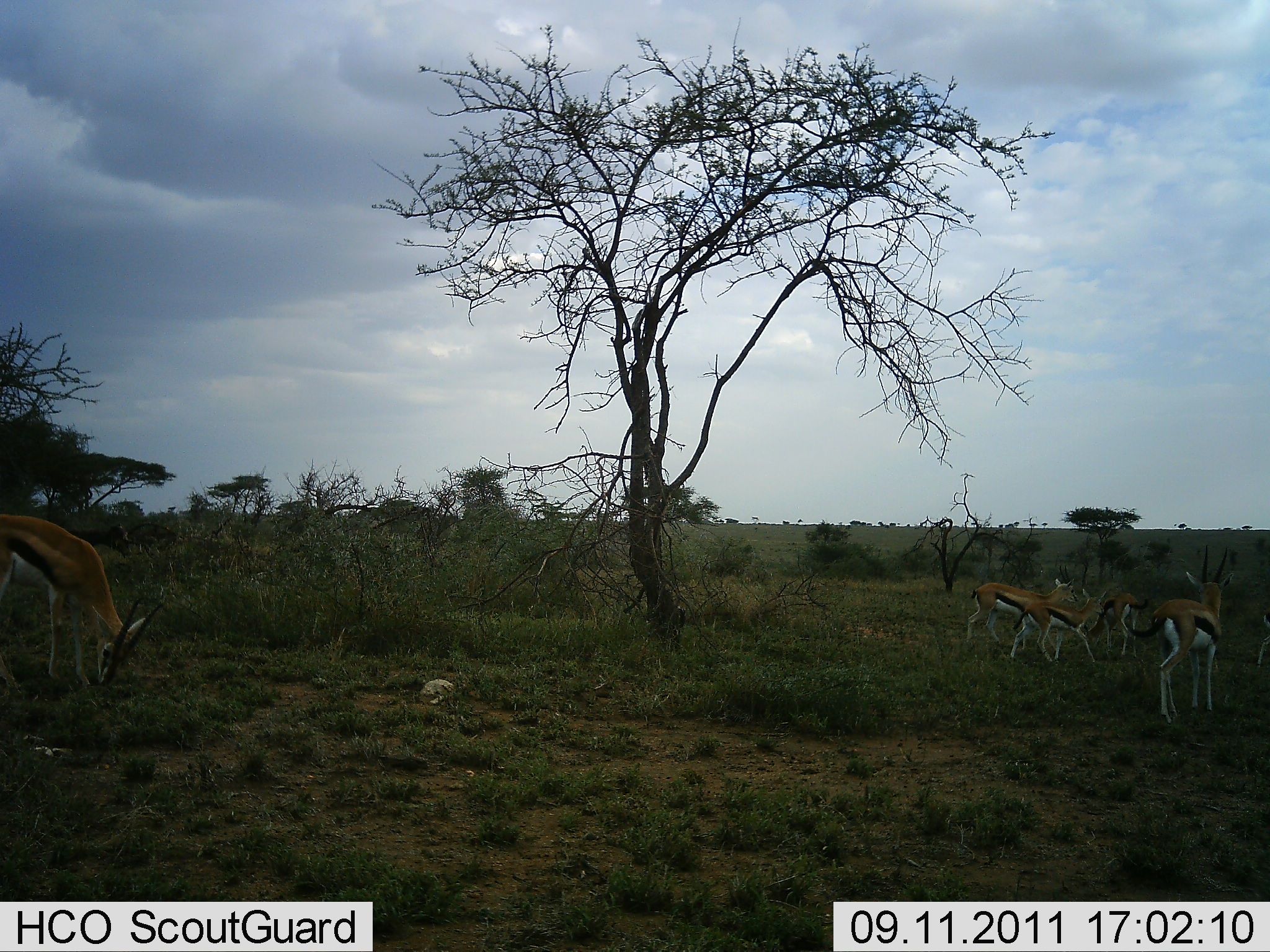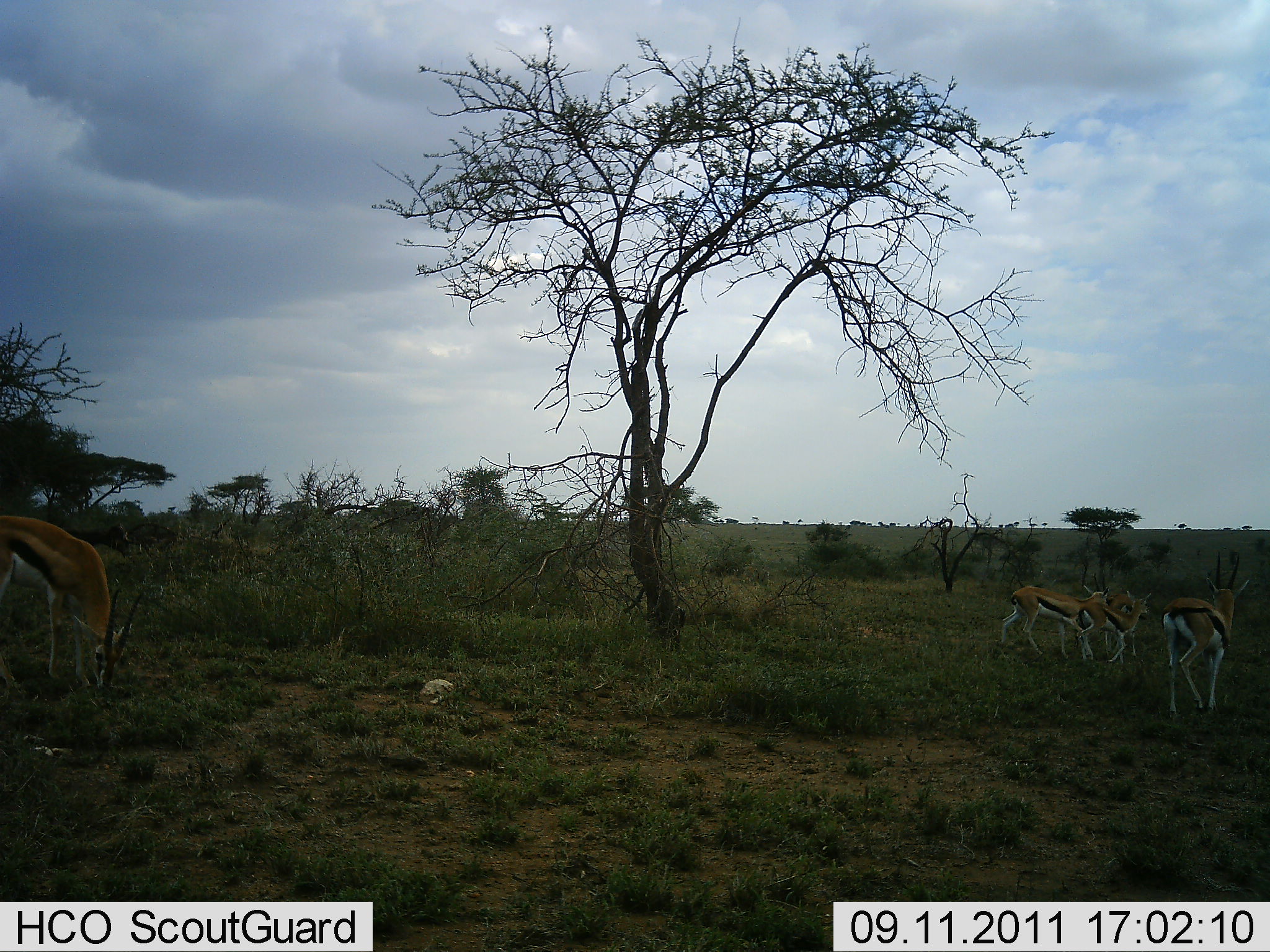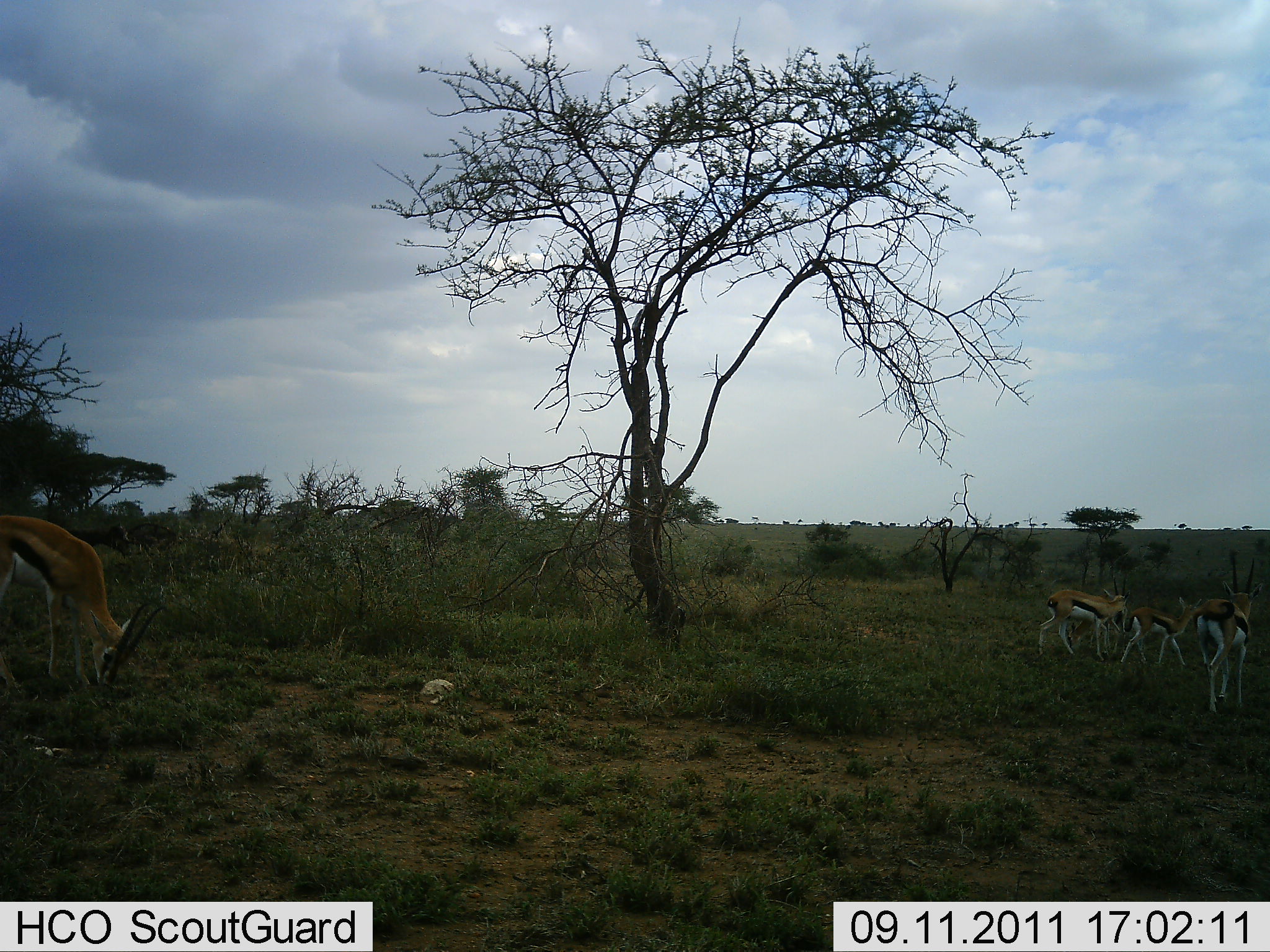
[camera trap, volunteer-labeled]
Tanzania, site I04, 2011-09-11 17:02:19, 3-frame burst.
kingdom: Animalia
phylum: Chordata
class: Mammalia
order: Artiodactyla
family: Bovidae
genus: Eudorcas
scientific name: Eudorcas thomsonii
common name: thomson's gazelle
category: gazellethomsons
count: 5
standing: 55%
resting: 0%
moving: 55%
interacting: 0%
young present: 0%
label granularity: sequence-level